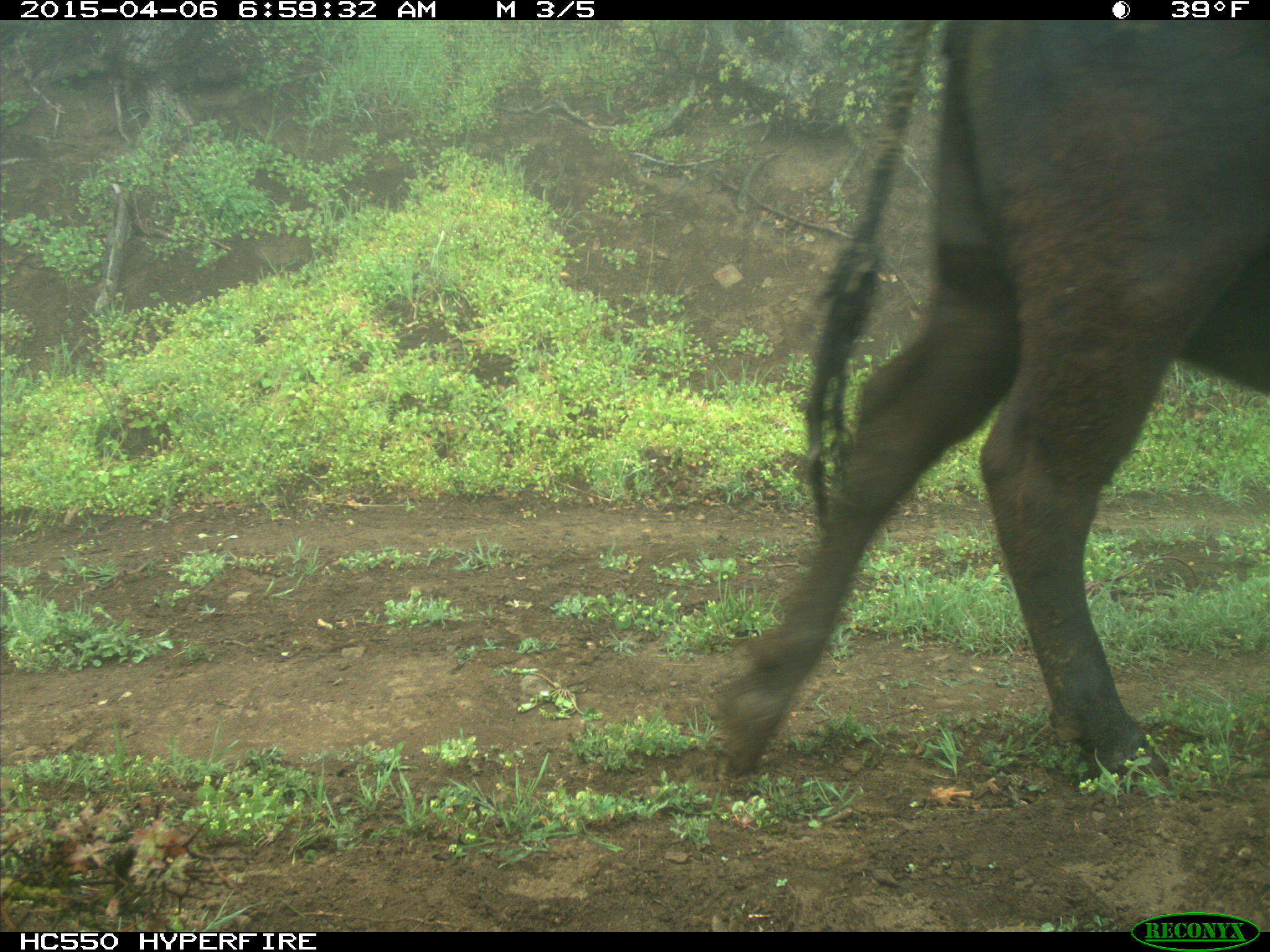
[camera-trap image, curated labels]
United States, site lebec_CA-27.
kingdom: Animalia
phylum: Chordata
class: Mammalia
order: Artiodactyla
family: Bovidae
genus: Bos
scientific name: Bos taurus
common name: domestic cow